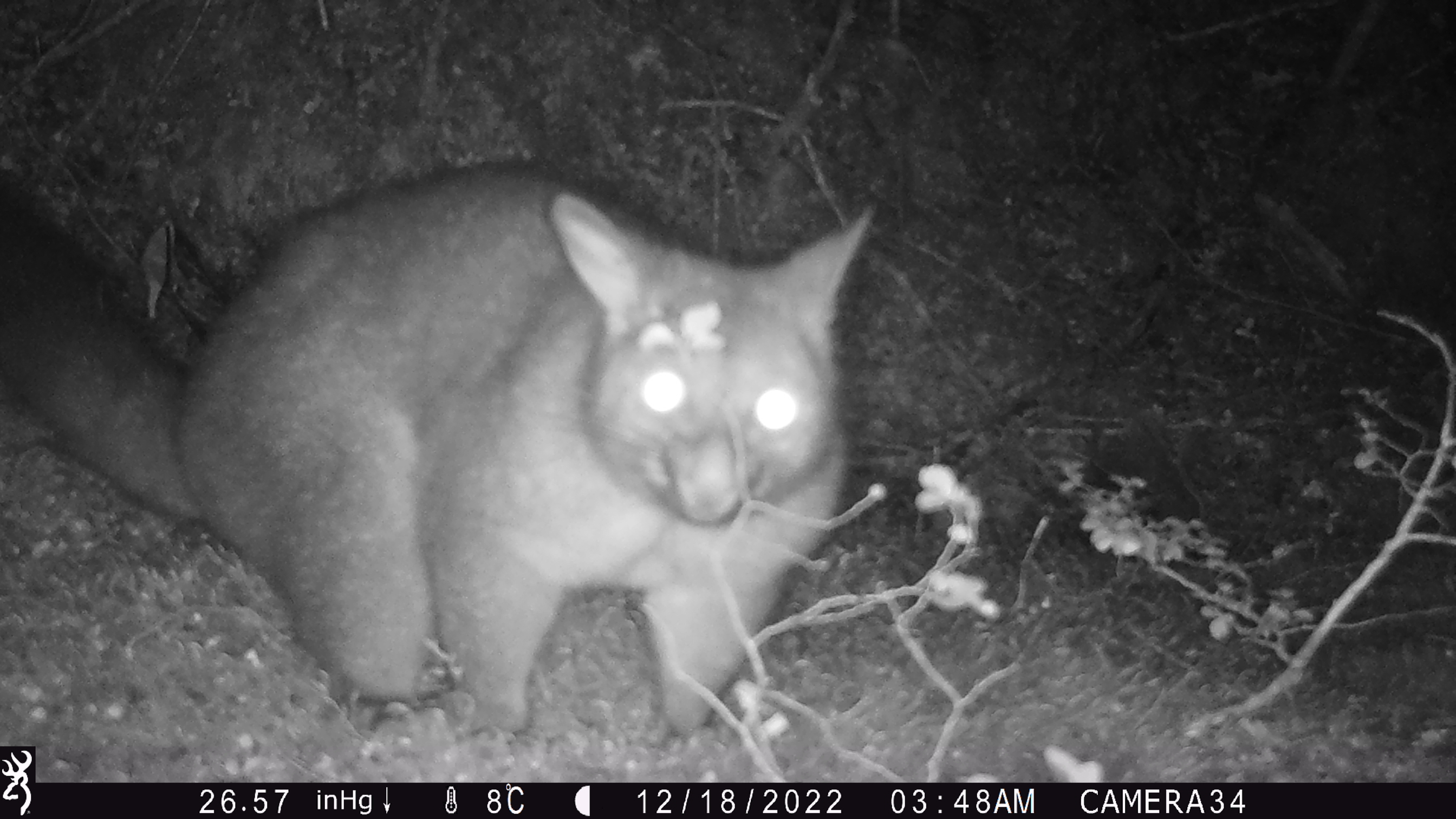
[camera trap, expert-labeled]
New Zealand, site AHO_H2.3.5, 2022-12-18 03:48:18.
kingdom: Animalia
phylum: Chordata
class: Mammalia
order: Diprotodontia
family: Phalangeridae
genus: Trichosurus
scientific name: Trichosurus vulpecula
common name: common brushtail possum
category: possum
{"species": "possum (common brushtail possum) (Trichosurus vulpecula)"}